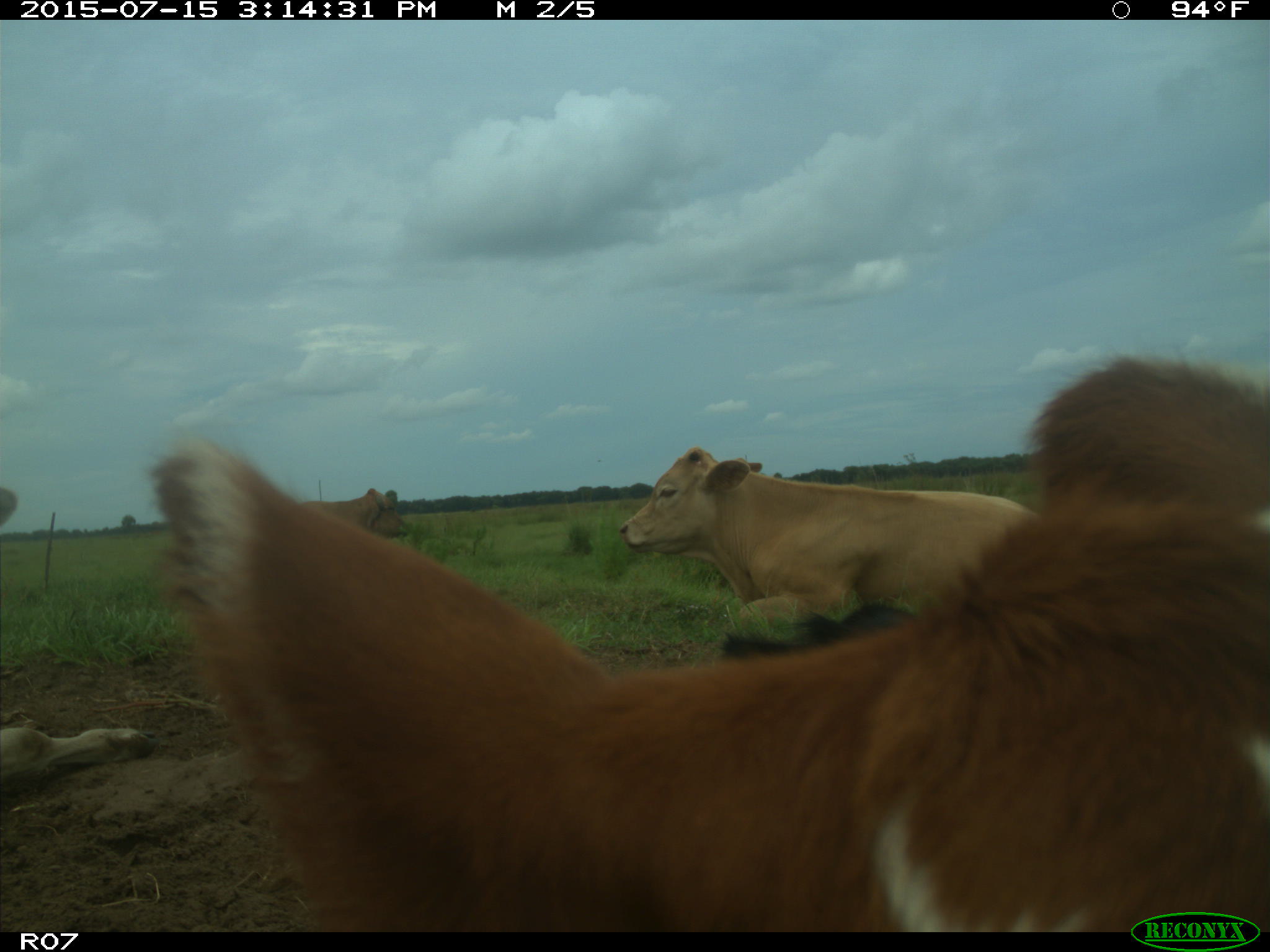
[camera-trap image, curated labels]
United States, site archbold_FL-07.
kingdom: Animalia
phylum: Chordata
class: Mammalia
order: Artiodactyla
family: Bovidae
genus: Bos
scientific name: Bos taurus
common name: domestic cow